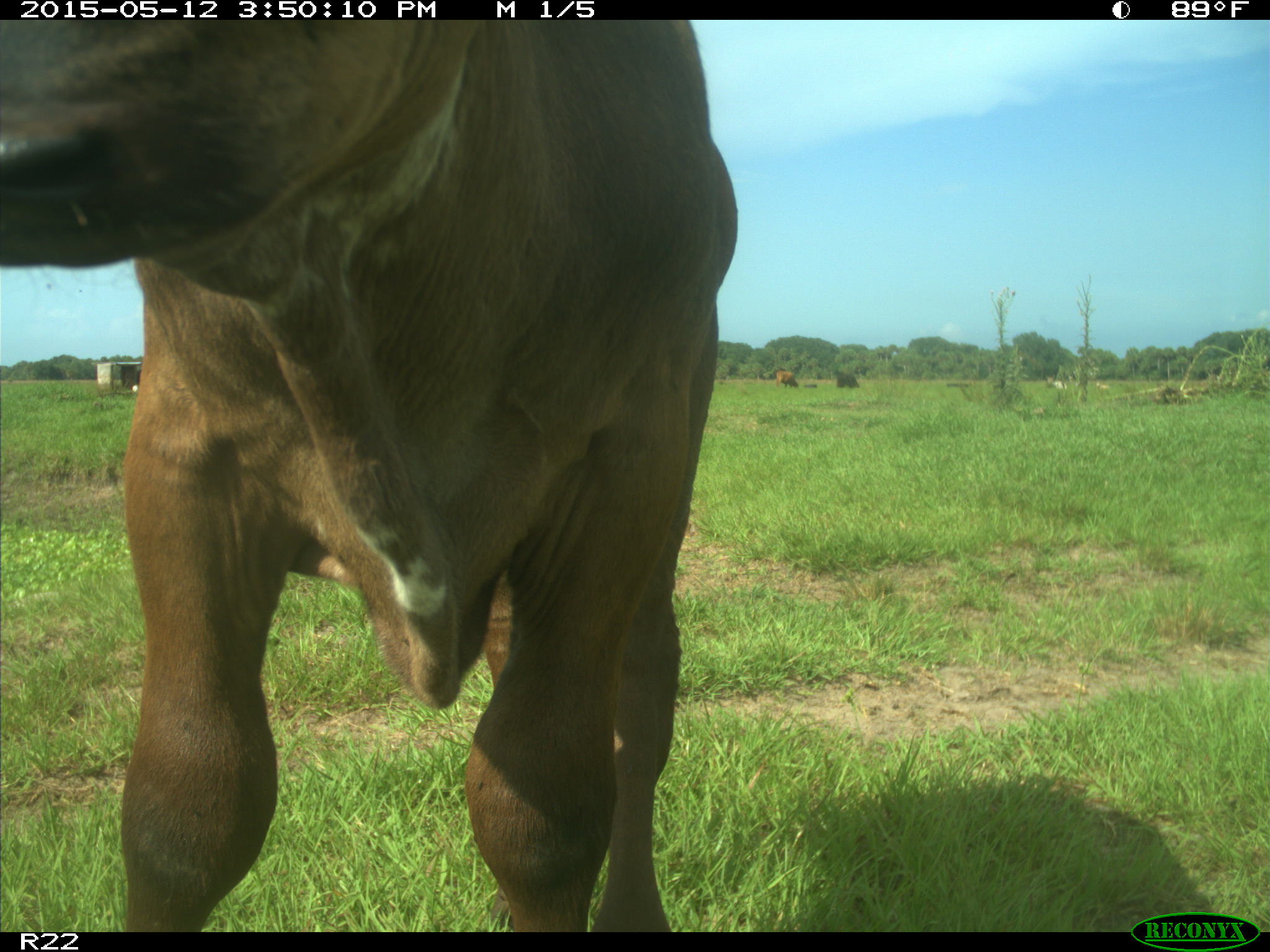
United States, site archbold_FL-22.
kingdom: Animalia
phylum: Chordata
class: Mammalia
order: Artiodactyla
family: Bovidae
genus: Bos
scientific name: Bos taurus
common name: domestic cow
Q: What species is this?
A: Bos taurus (domestic cow).